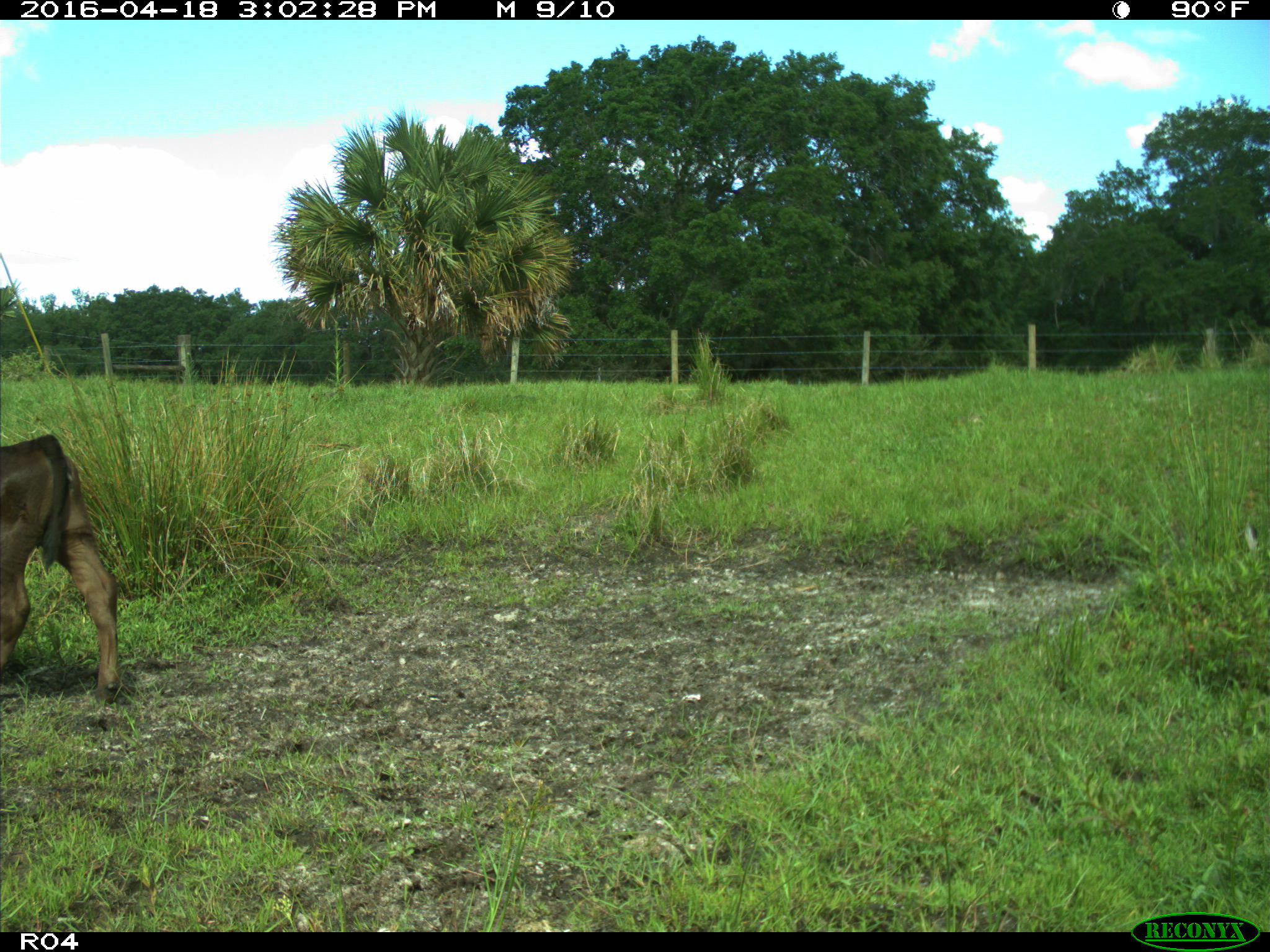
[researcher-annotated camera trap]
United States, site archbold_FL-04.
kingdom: Animalia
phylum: Chordata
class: Mammalia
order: Artiodactyla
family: Bovidae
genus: Bos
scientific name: Bos taurus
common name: domestic cow